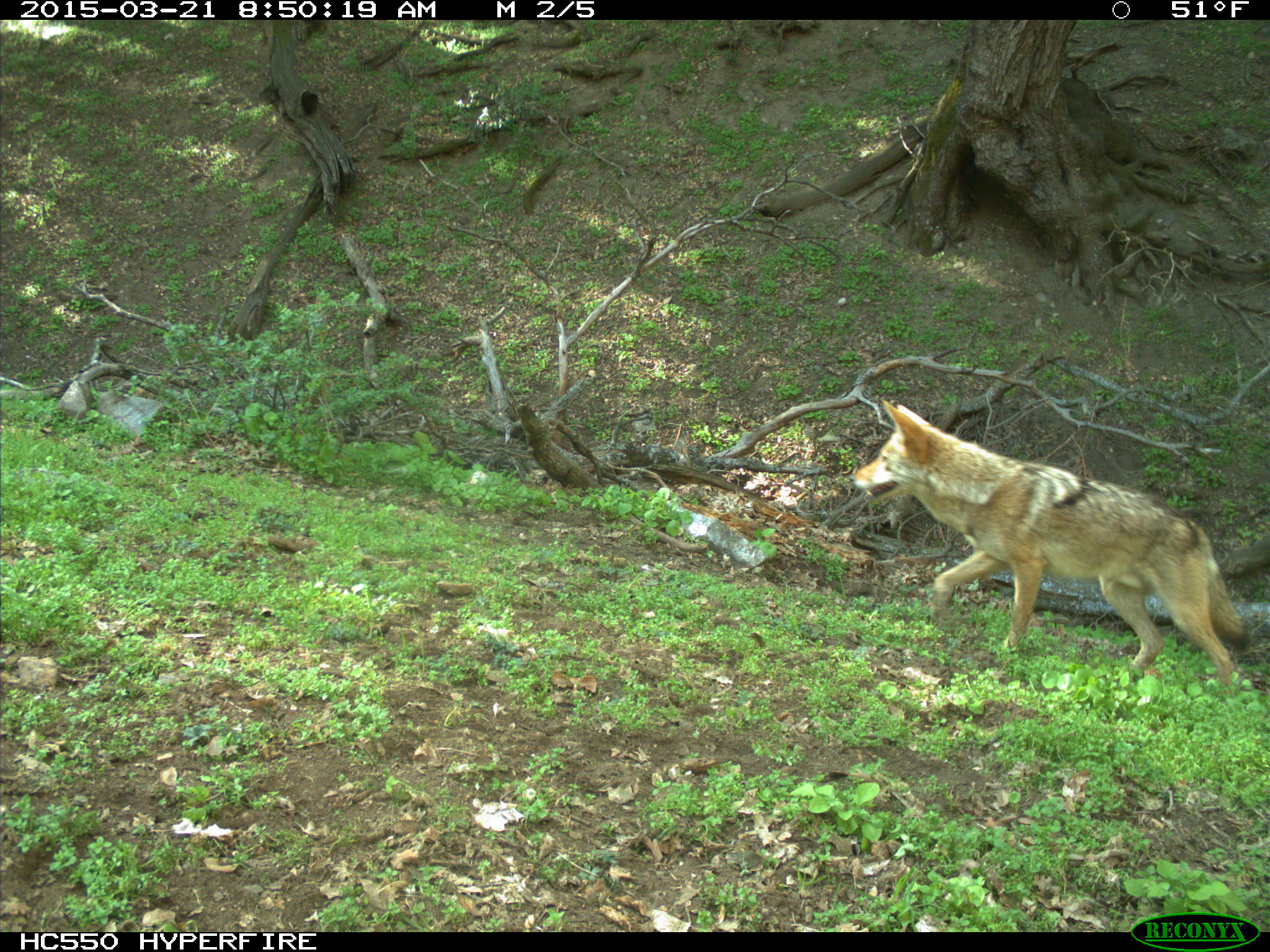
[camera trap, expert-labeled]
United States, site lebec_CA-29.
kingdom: Animalia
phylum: Chordata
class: Mammalia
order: Carnivora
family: Canidae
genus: Canis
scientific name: Canis latrans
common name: coyote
Canis latrans (coyote).